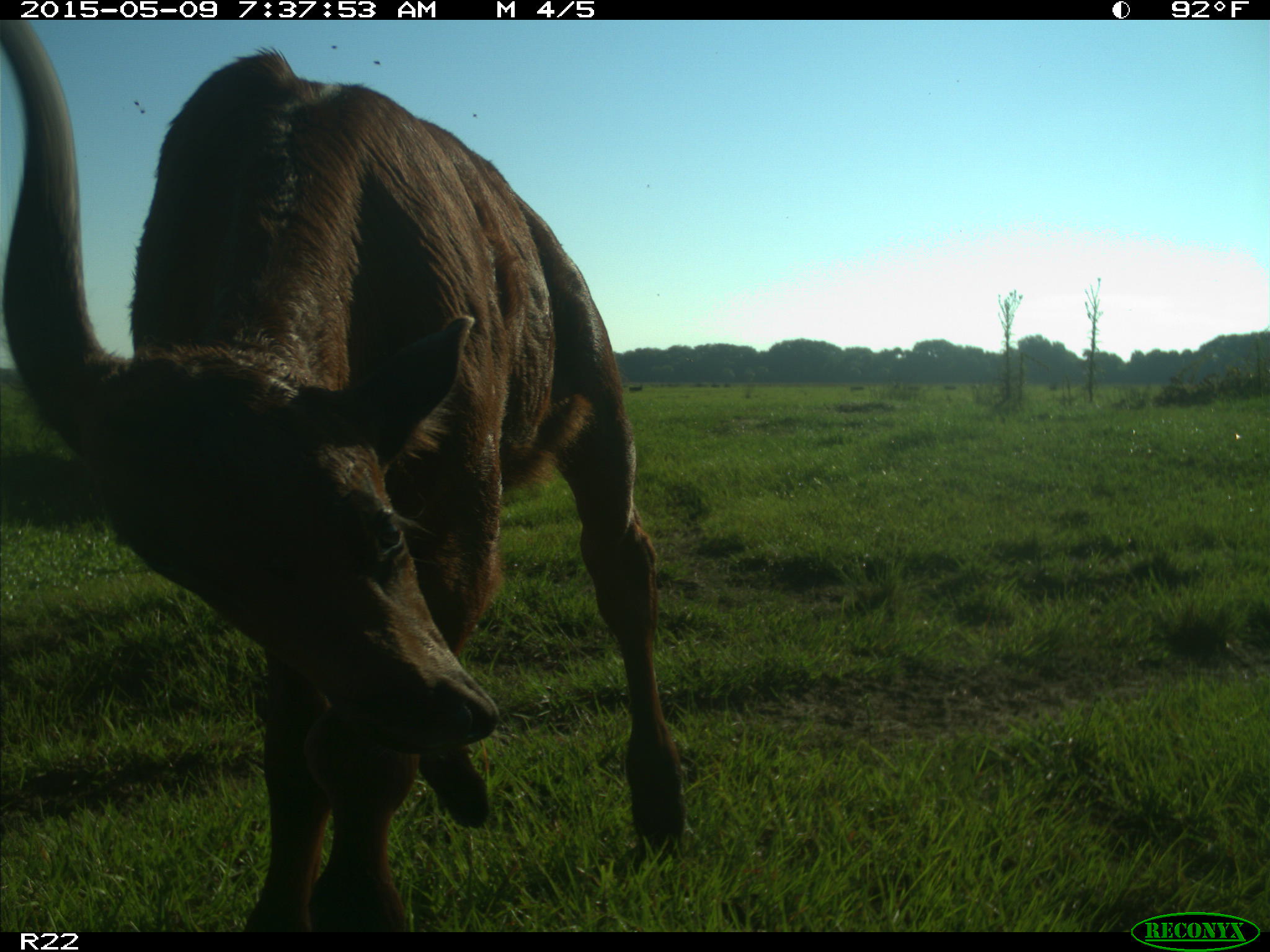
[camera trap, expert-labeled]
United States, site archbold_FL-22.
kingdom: Animalia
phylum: Chordata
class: Mammalia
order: Artiodactyla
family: Bovidae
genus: Bos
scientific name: Bos taurus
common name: domestic cow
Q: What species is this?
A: Bos taurus (domestic cow).